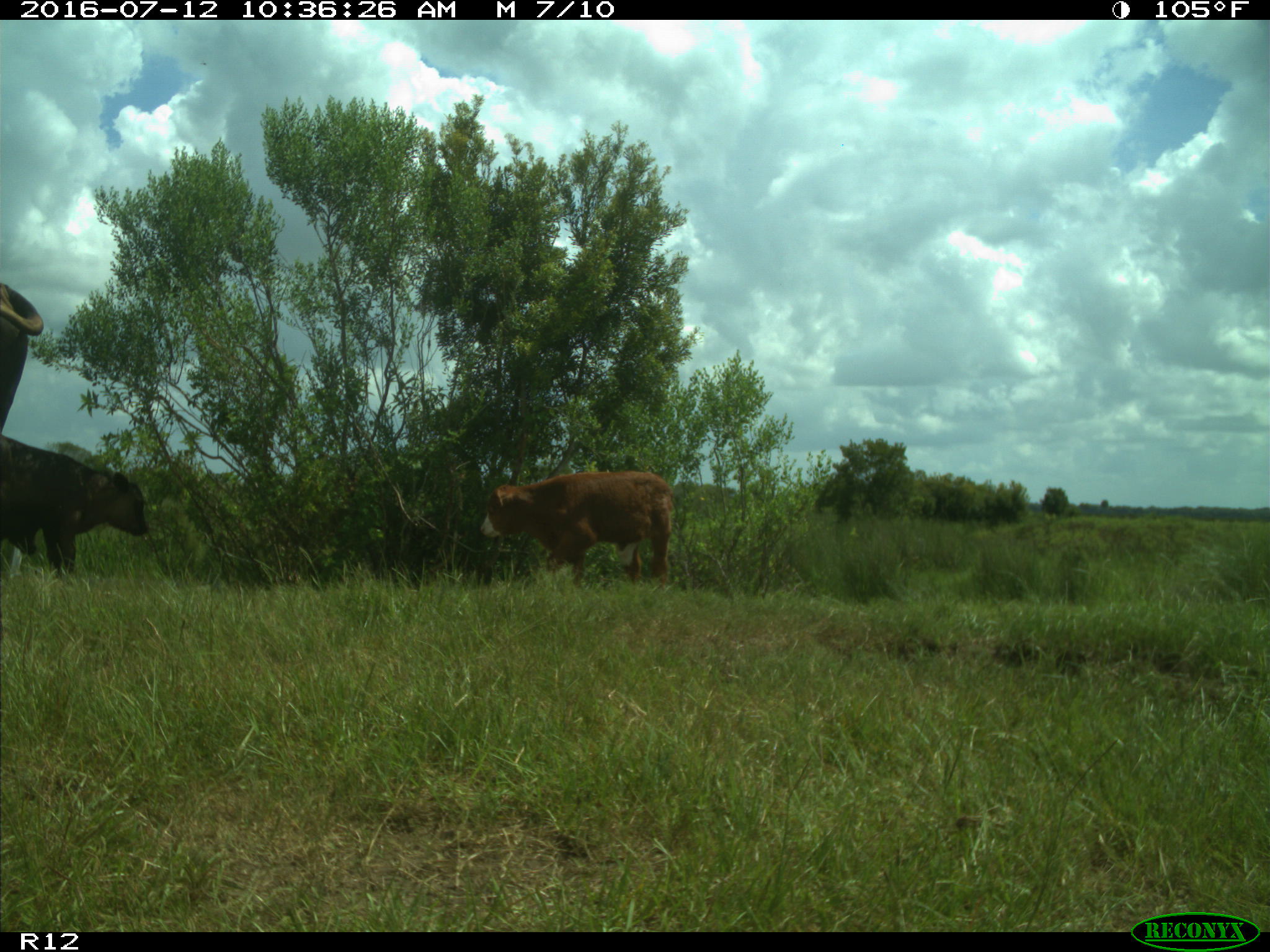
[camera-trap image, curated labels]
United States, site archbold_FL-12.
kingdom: Animalia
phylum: Chordata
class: Mammalia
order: Artiodactyla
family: Bovidae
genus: Bos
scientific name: Bos taurus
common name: domestic cow